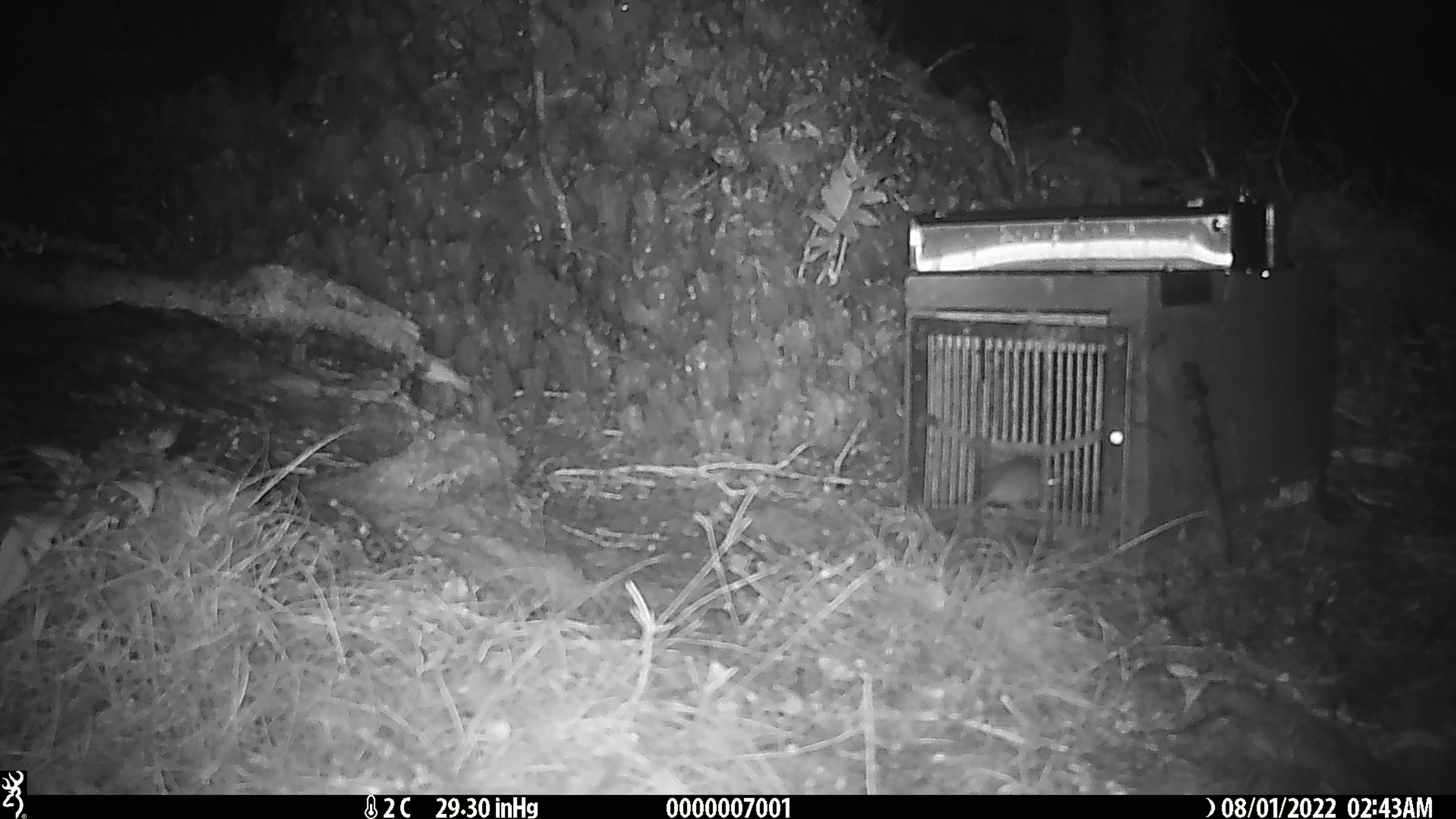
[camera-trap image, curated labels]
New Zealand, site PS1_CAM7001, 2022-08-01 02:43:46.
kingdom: Animalia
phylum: Chordata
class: Mammalia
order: Rodentia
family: Muridae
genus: Mus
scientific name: Mus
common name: mouse